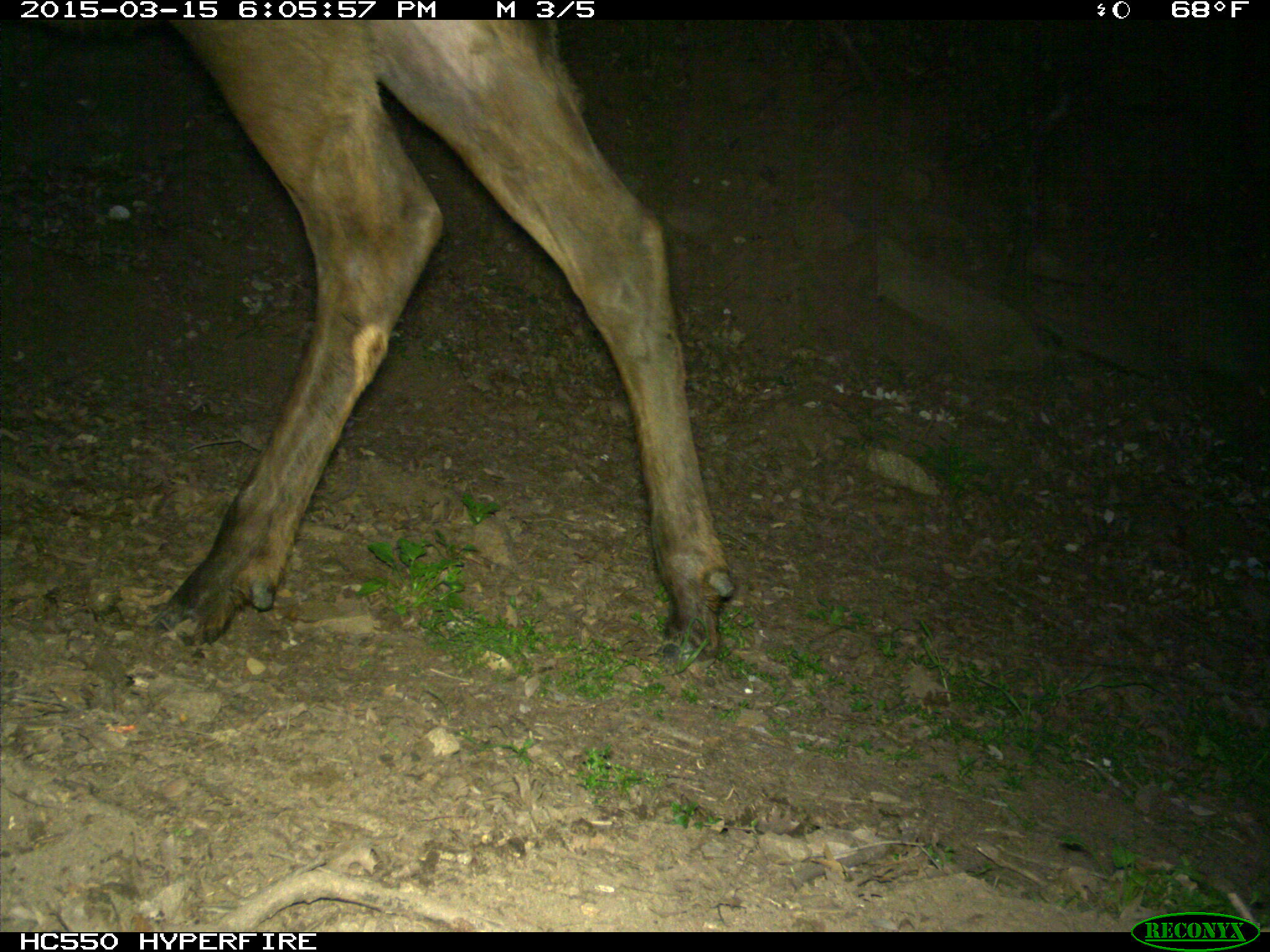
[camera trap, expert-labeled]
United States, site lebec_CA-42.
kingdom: Animalia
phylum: Chordata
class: Mammalia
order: Artiodactyla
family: Cervidae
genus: Cervus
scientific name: Cervus canadensis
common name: elk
Cervus canadensis (elk).